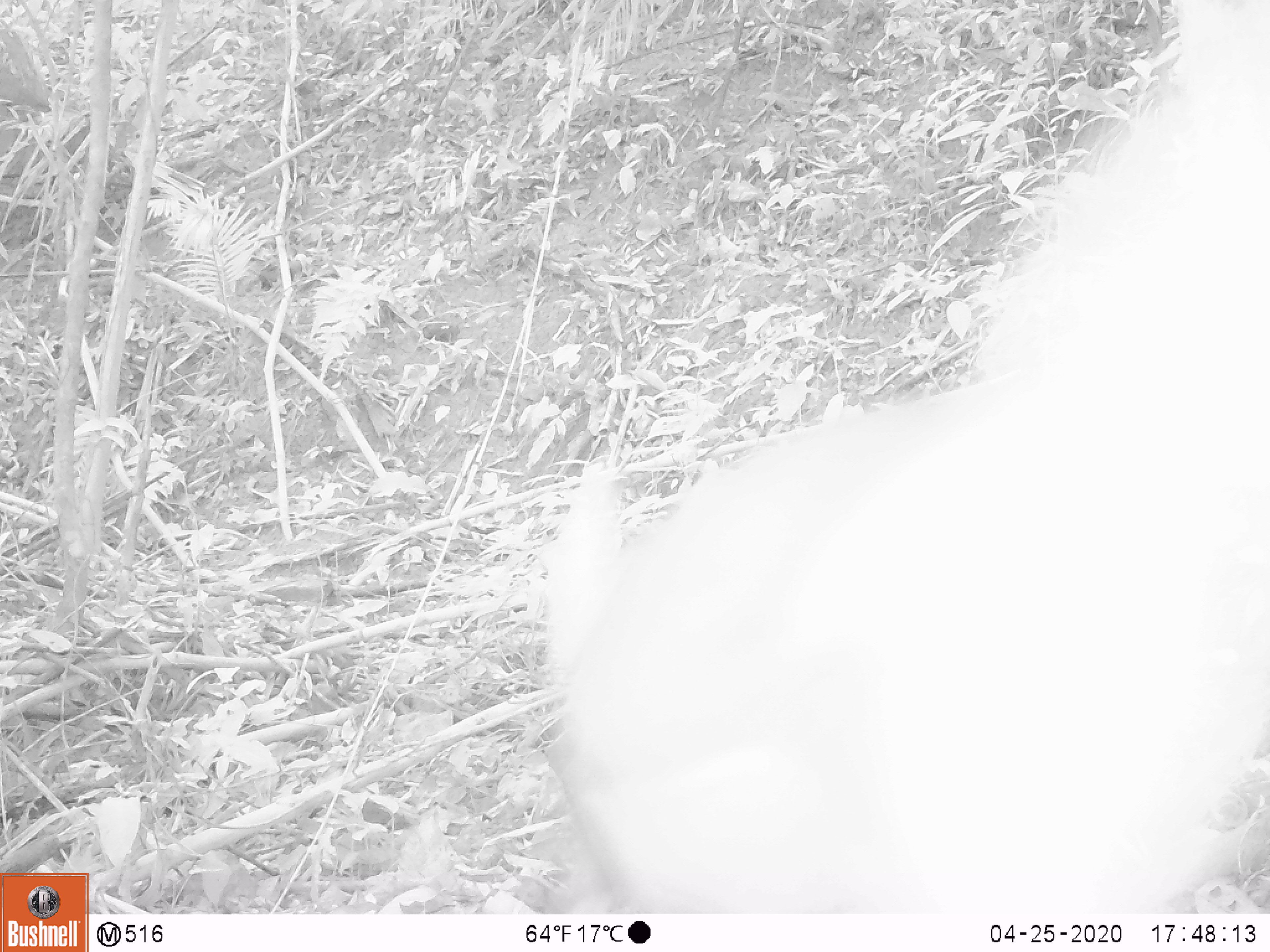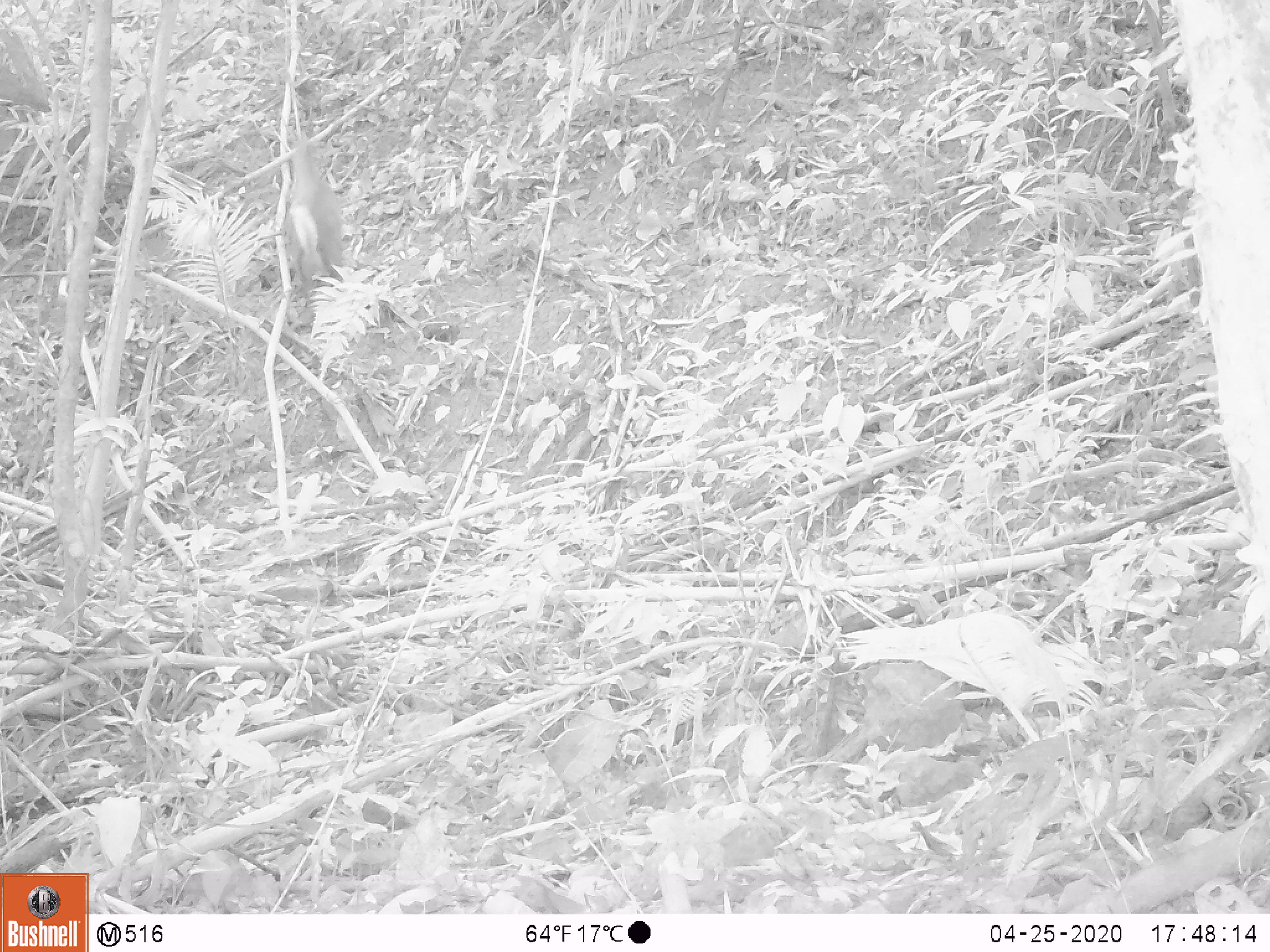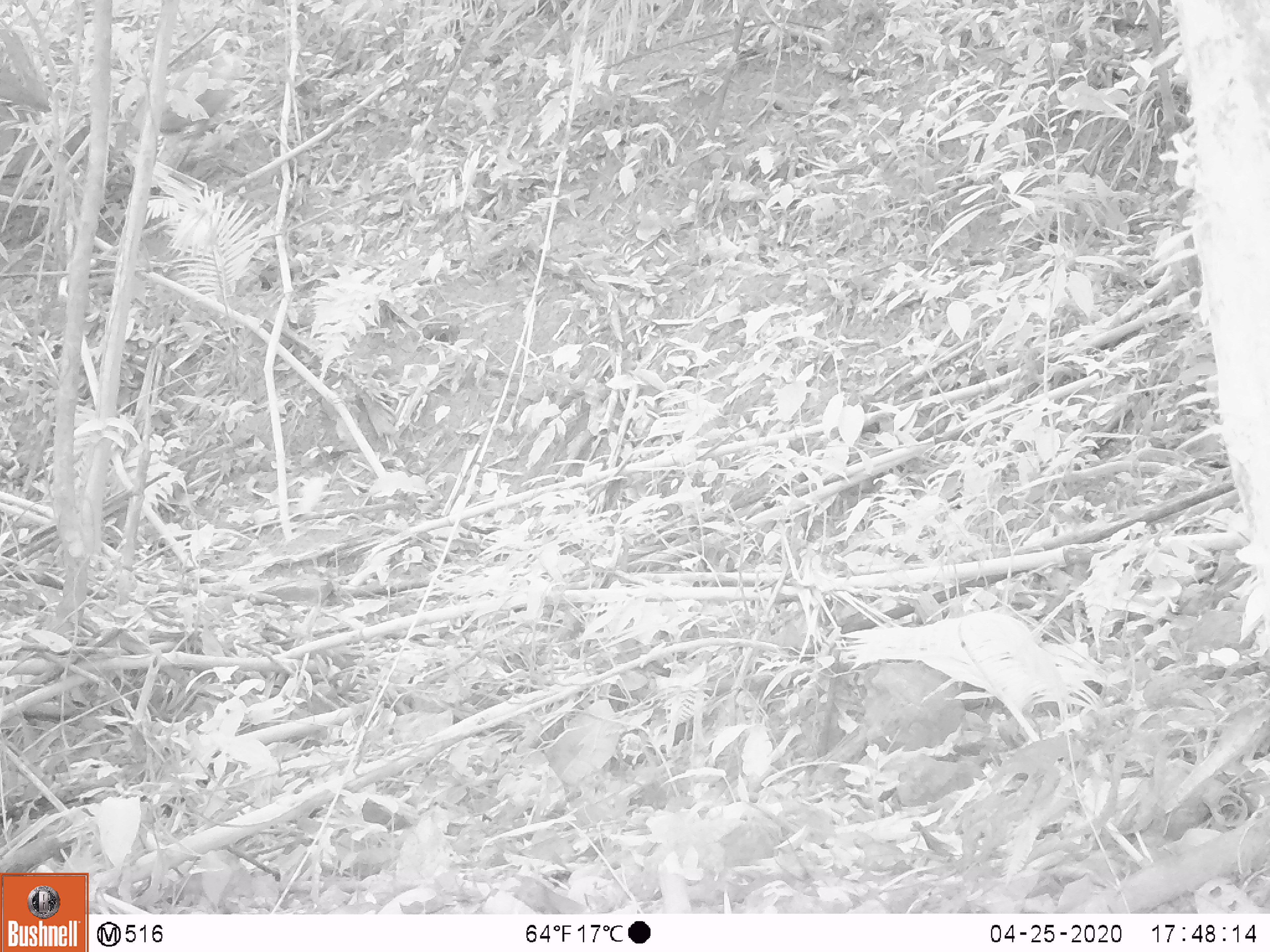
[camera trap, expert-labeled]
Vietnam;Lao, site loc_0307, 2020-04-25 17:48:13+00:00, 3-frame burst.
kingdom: Animalia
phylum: Chordata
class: Mammalia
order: Artiodactyla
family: Cervidae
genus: Muntiacus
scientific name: Muntiacus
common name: muntjacs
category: unidentified muntjac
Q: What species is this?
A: Unidentified muntjac (muntjacs) (Muntiacus).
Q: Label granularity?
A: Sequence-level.